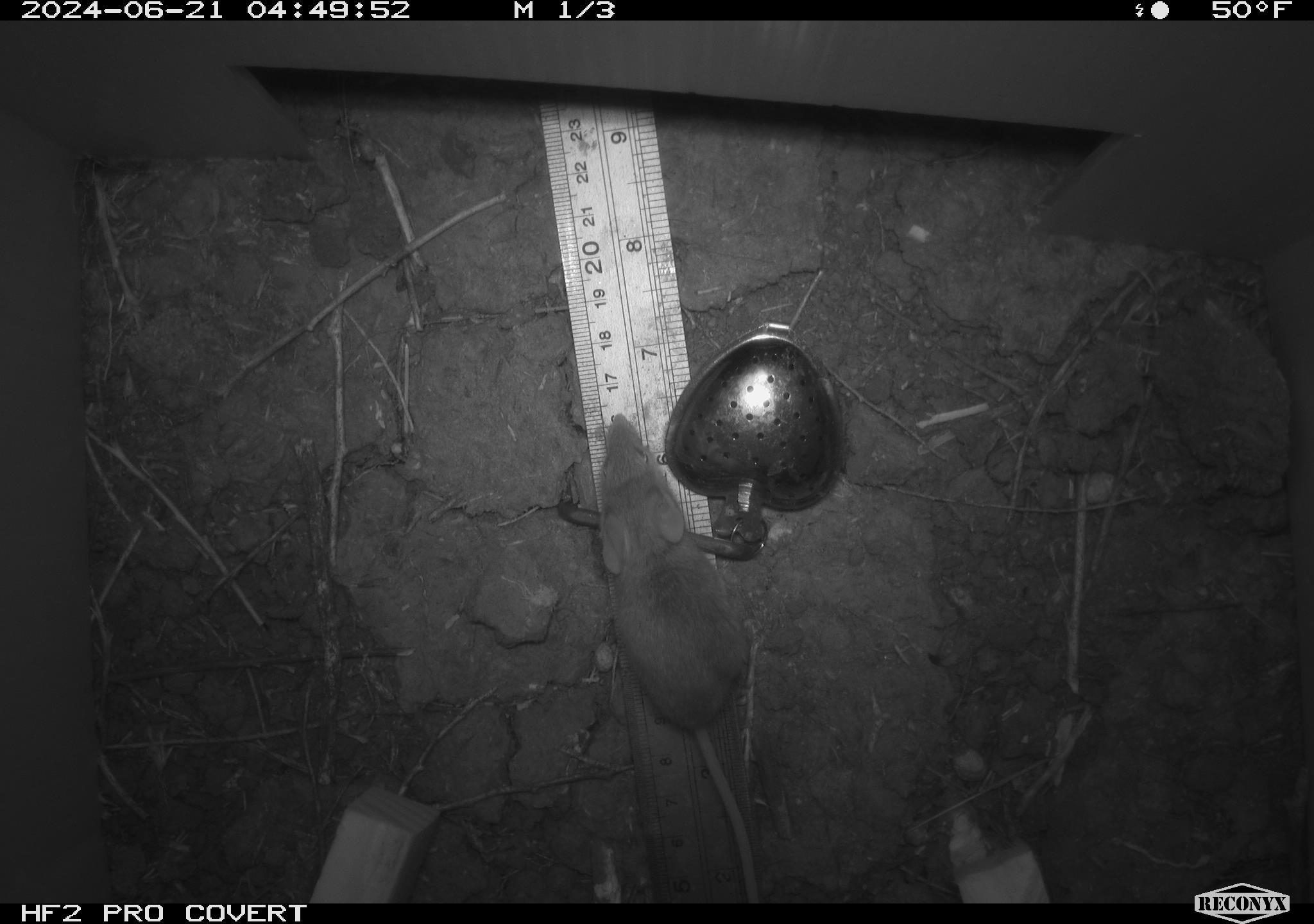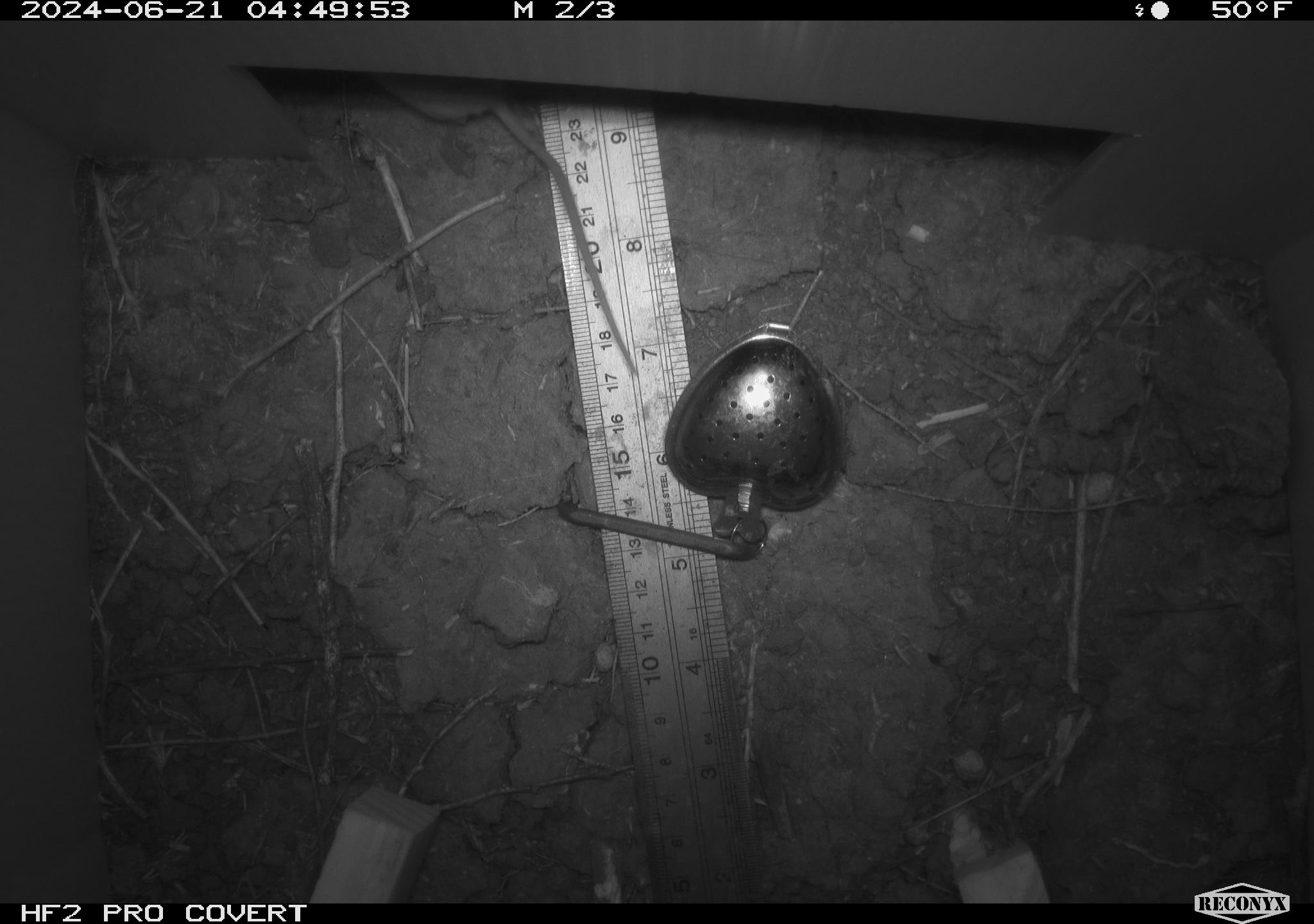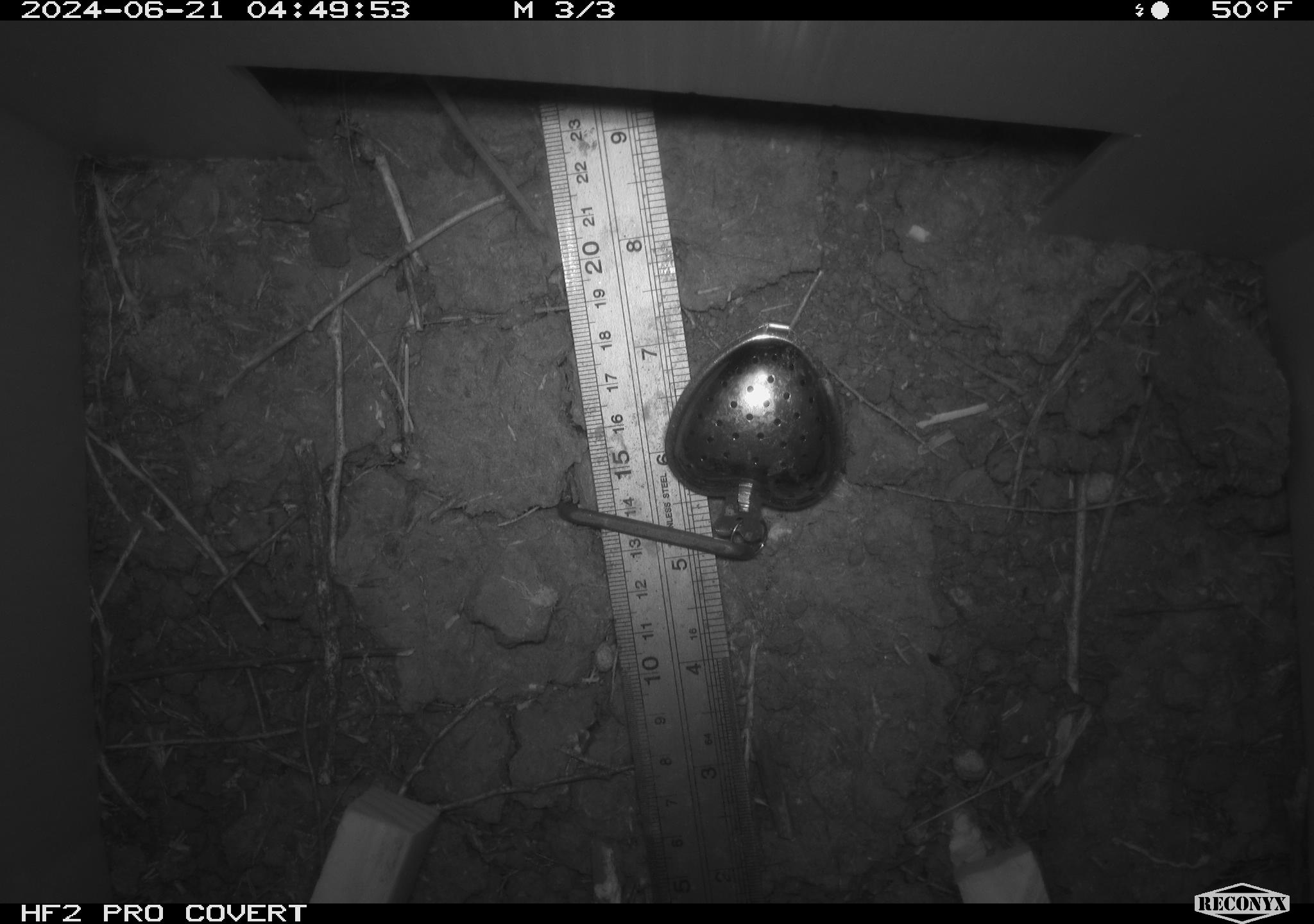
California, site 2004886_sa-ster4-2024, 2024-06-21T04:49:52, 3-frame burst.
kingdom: Animalia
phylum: Chordata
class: Mammalia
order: Rodentia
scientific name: Rodentia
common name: mouse species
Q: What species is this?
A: Mouse species (Rodentia).